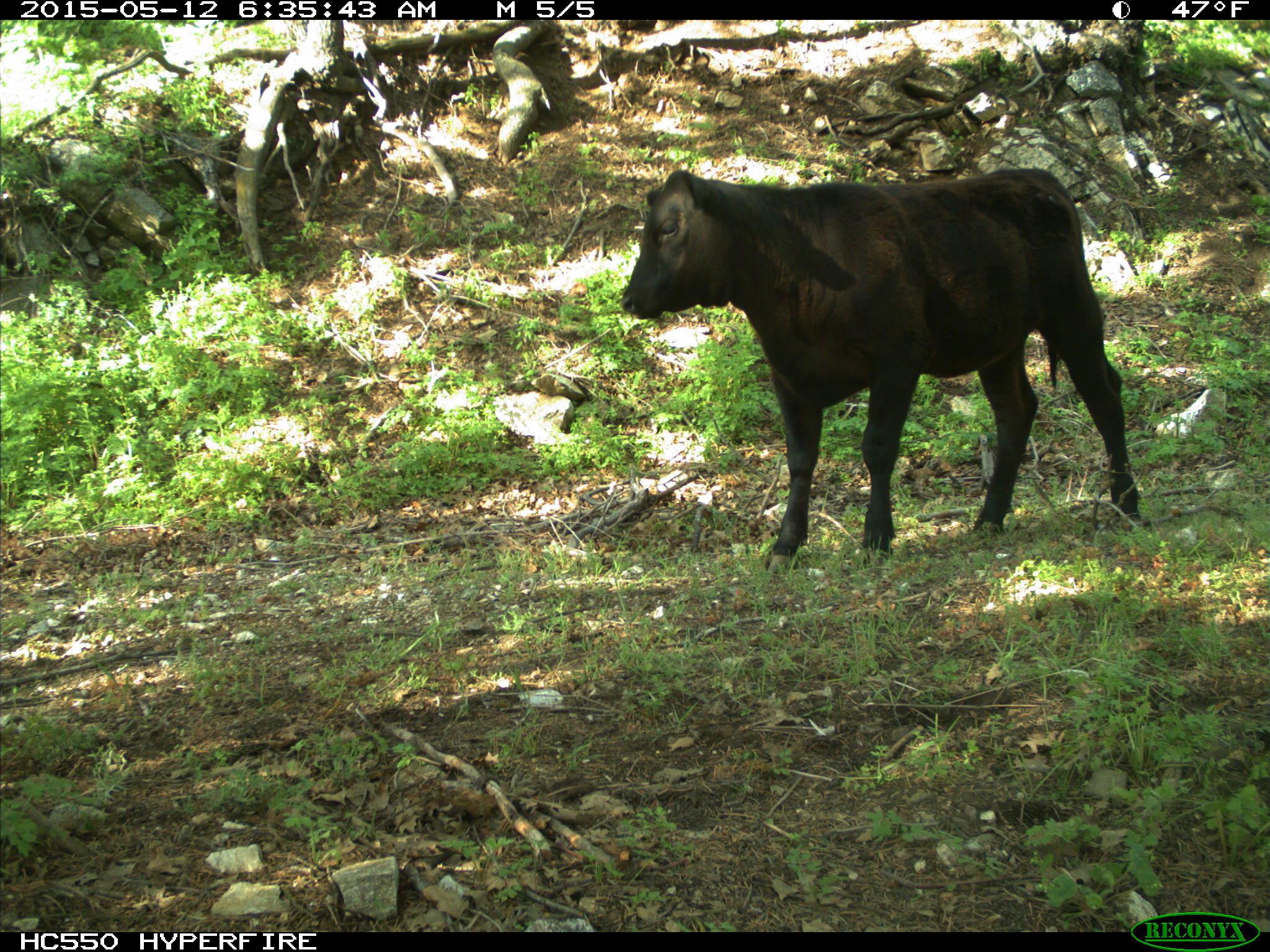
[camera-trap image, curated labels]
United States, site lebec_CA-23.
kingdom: Animalia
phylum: Chordata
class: Mammalia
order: Artiodactyla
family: Bovidae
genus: Bos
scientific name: Bos taurus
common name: domestic cow